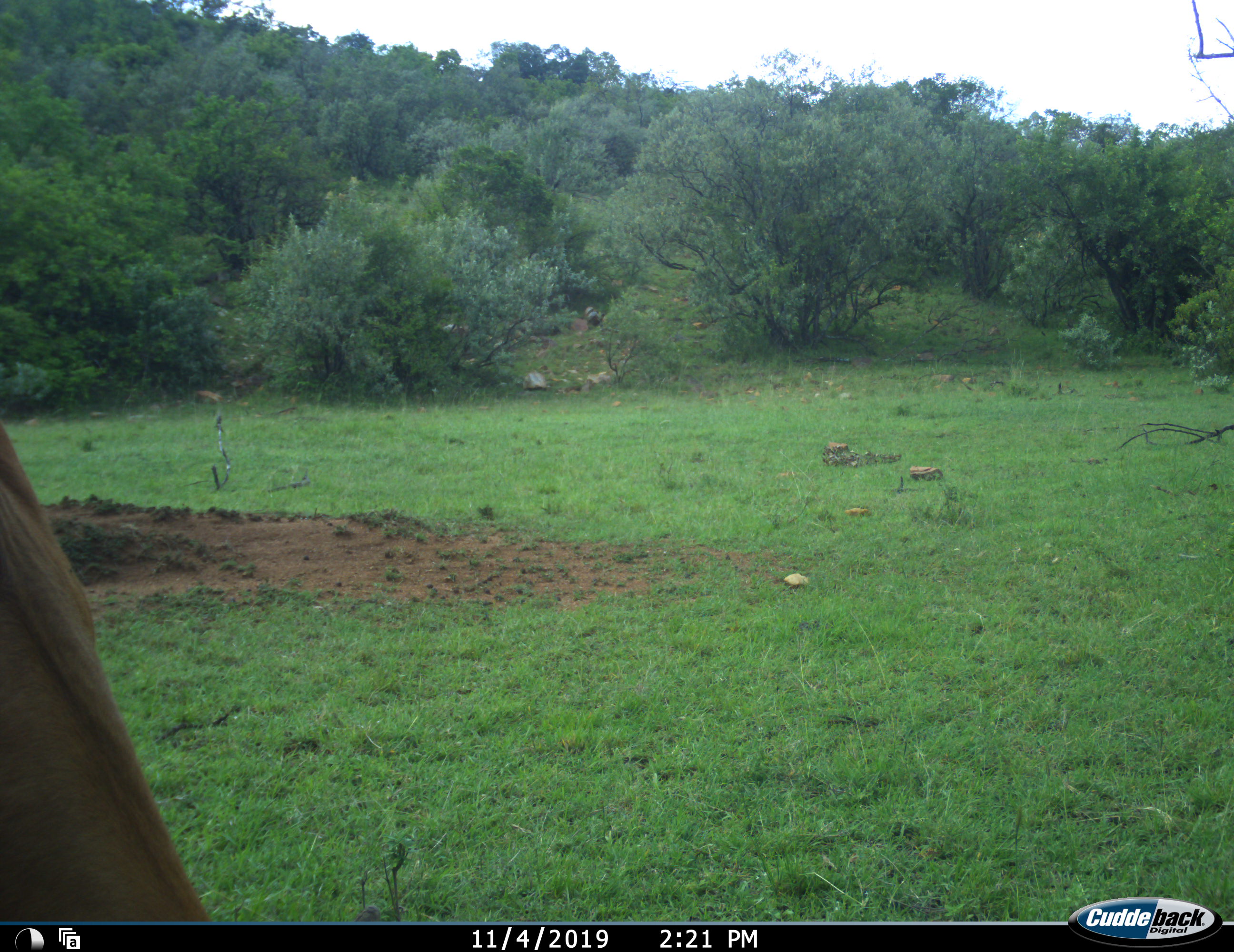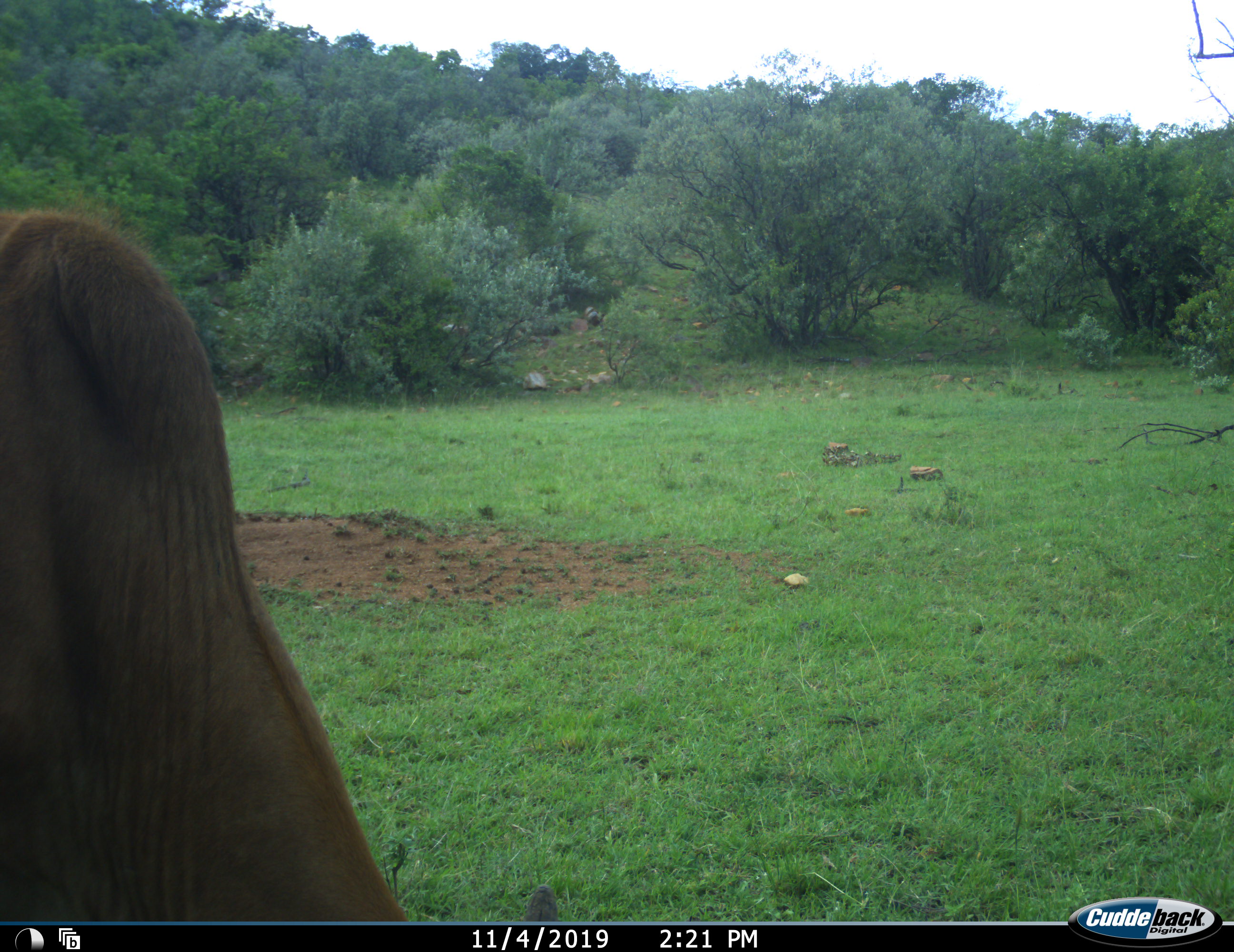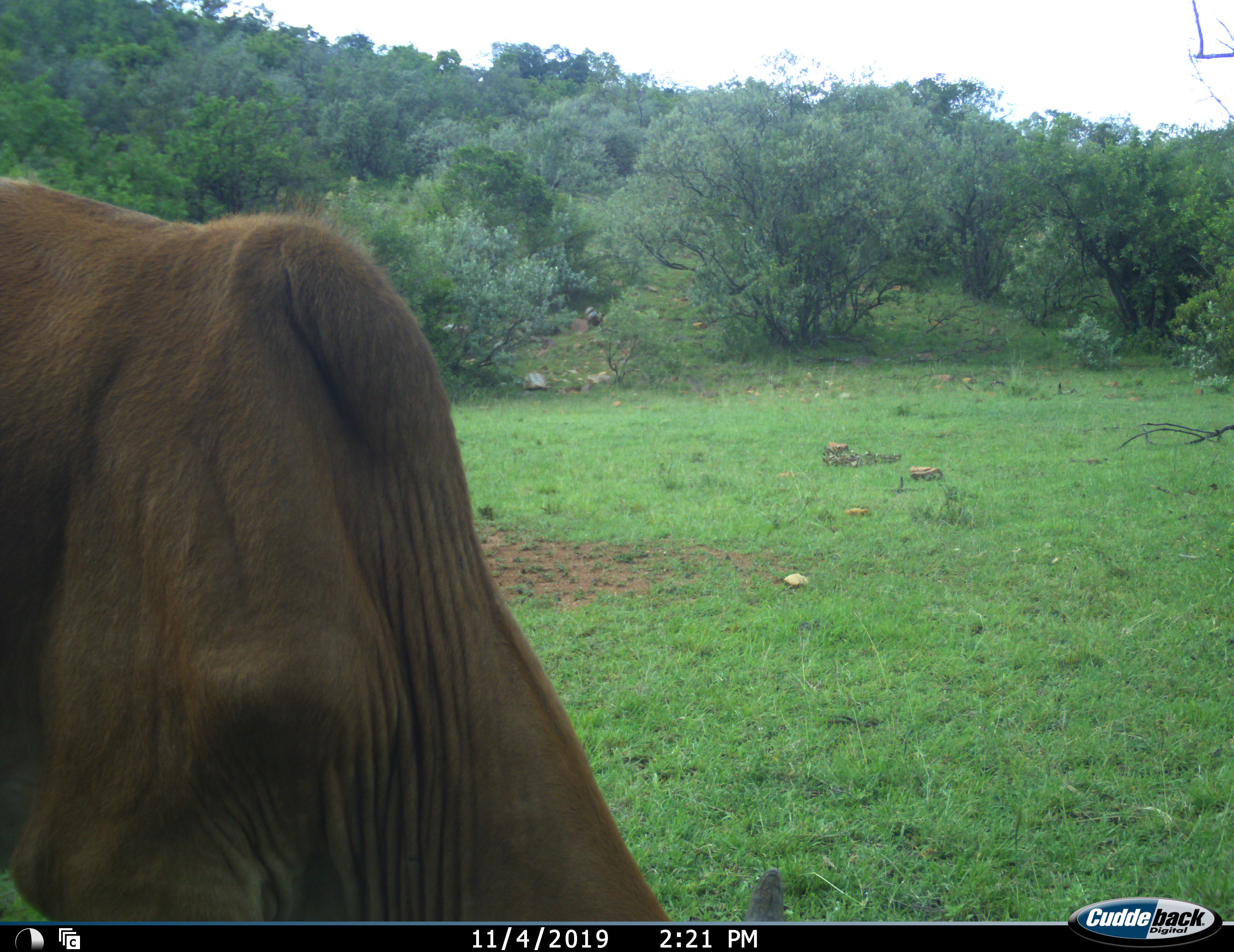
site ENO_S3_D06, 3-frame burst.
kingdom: Animalia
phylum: Chordata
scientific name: Vertebrata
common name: domestic animal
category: domesticanimal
Domesticanimal (domestic animal) (Vertebrata), count 1. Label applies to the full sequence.